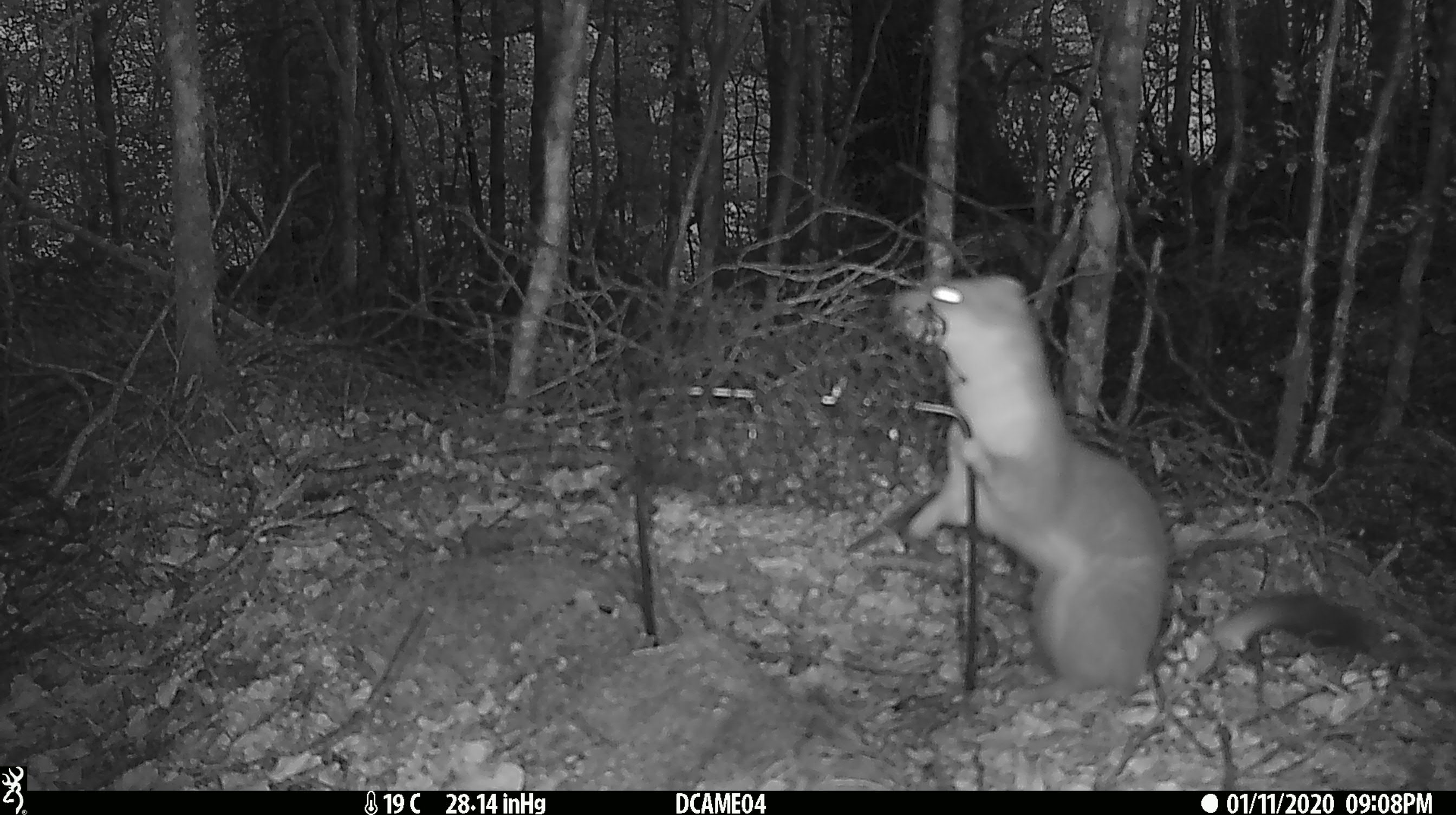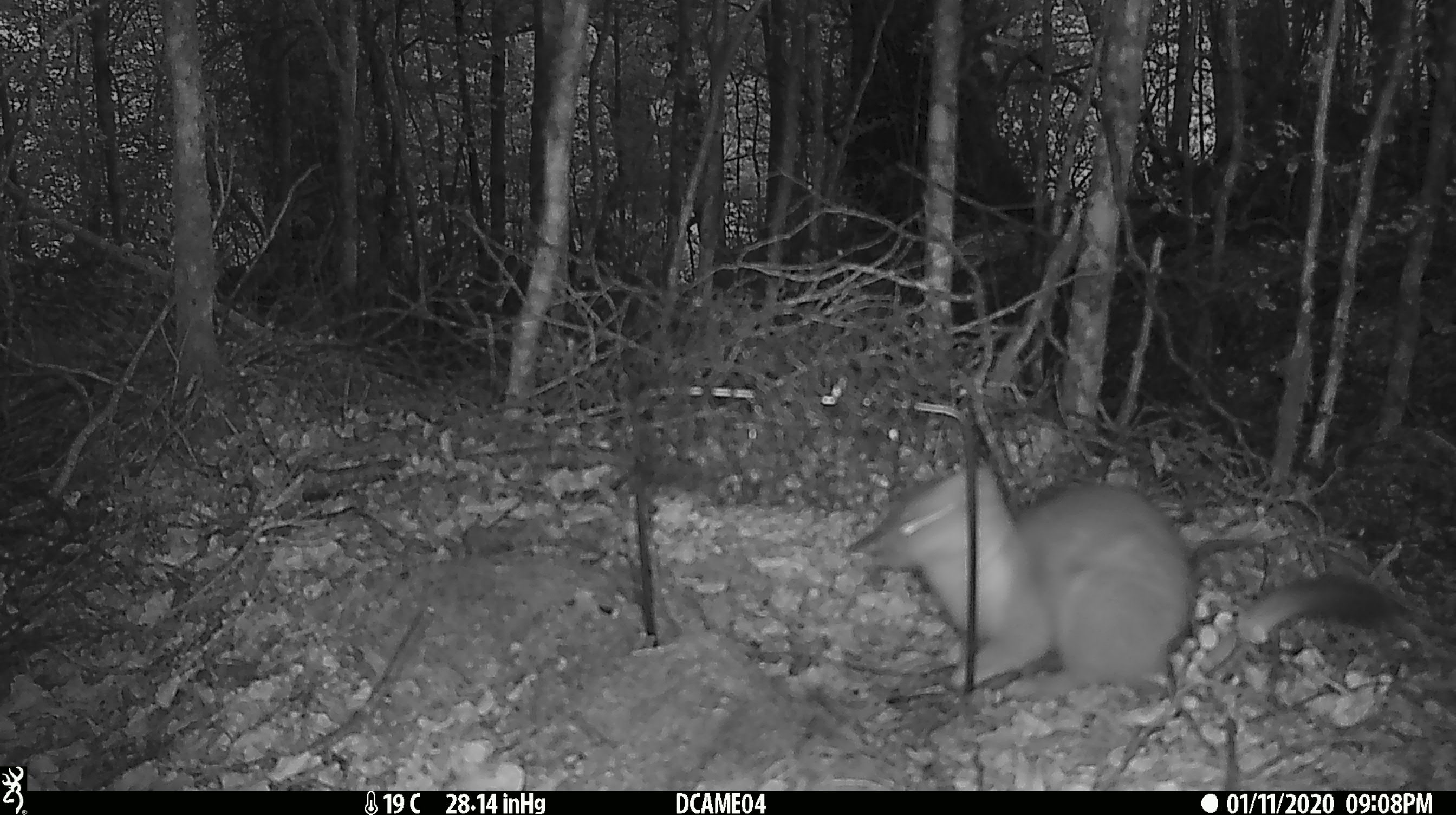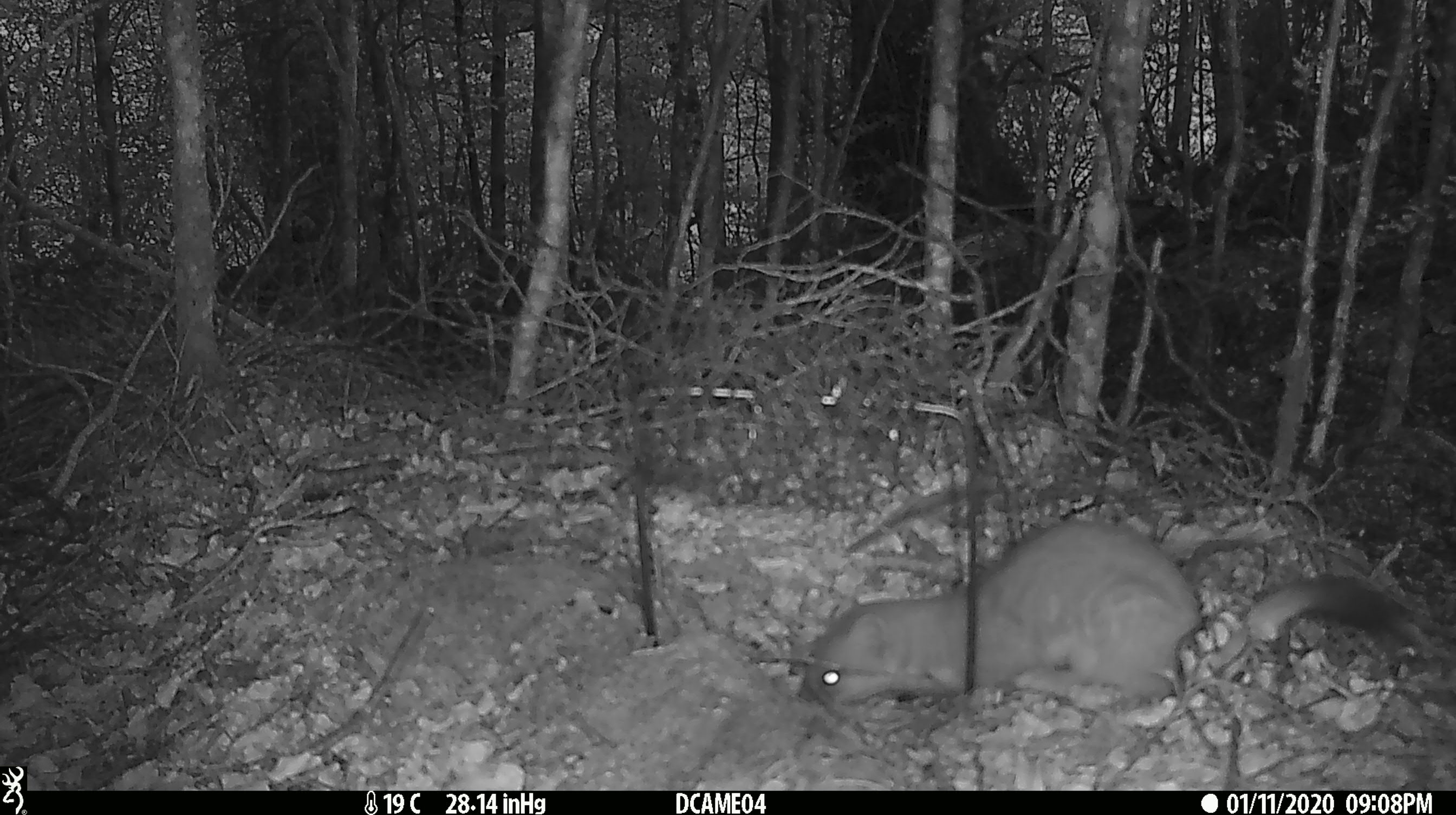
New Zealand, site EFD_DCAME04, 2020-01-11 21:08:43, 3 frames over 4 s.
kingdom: Animalia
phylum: Chordata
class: Mammalia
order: Carnivora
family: Mustelidae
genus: Mustela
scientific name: Mustela erminea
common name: stoat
Stoat (Mustela erminea).